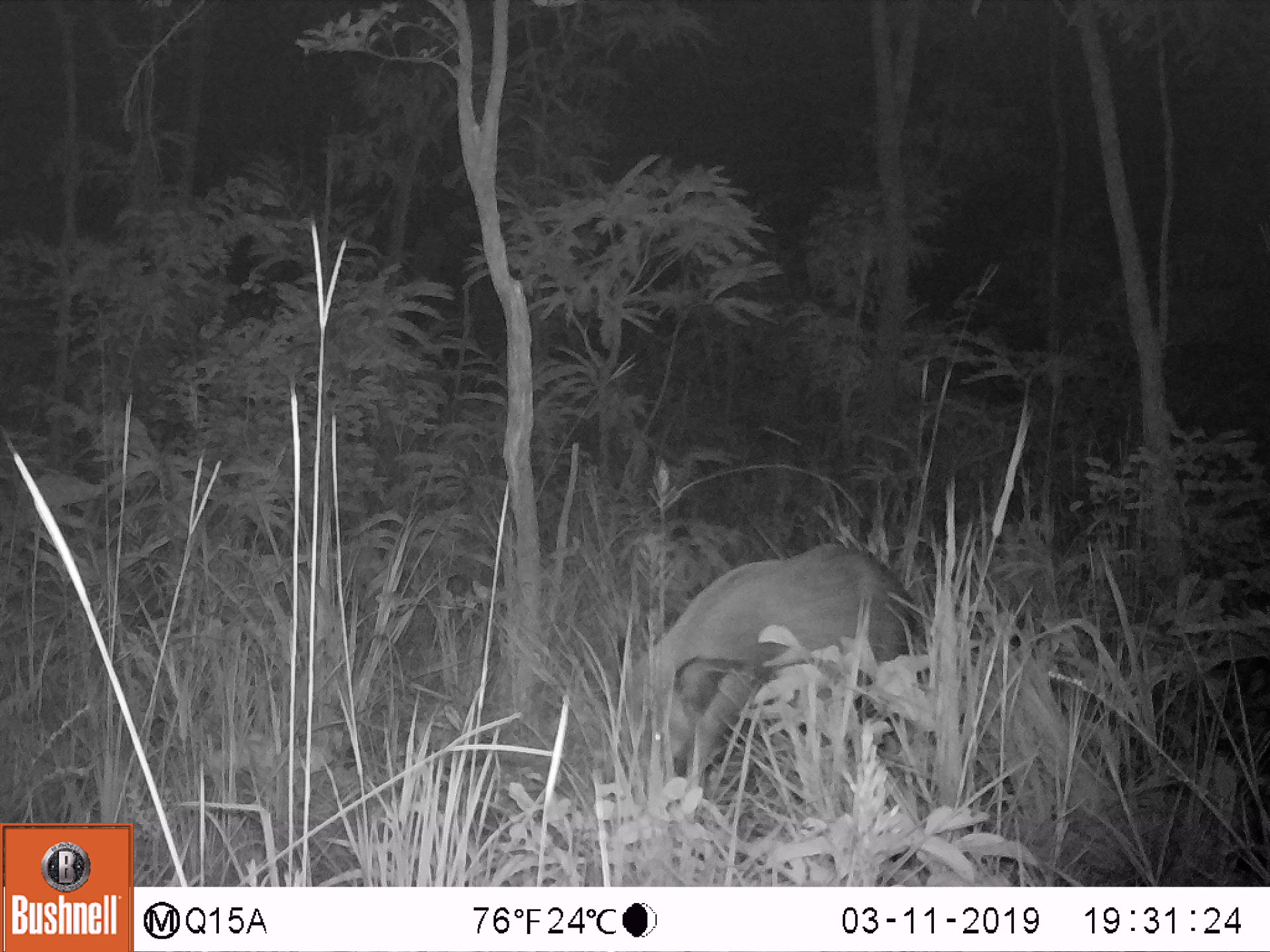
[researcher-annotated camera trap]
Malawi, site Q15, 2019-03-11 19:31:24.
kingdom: Animalia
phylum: Chordata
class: Mammalia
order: Artiodactyla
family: Suidae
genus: Potamochoerus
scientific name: Potamochoerus larvatus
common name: bushpig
Bushpig (Potamochoerus larvatus), count 1.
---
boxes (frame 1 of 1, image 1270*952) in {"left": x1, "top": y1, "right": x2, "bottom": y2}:
bushpig: {"left": 615, "top": 539, "right": 923, "bottom": 806}